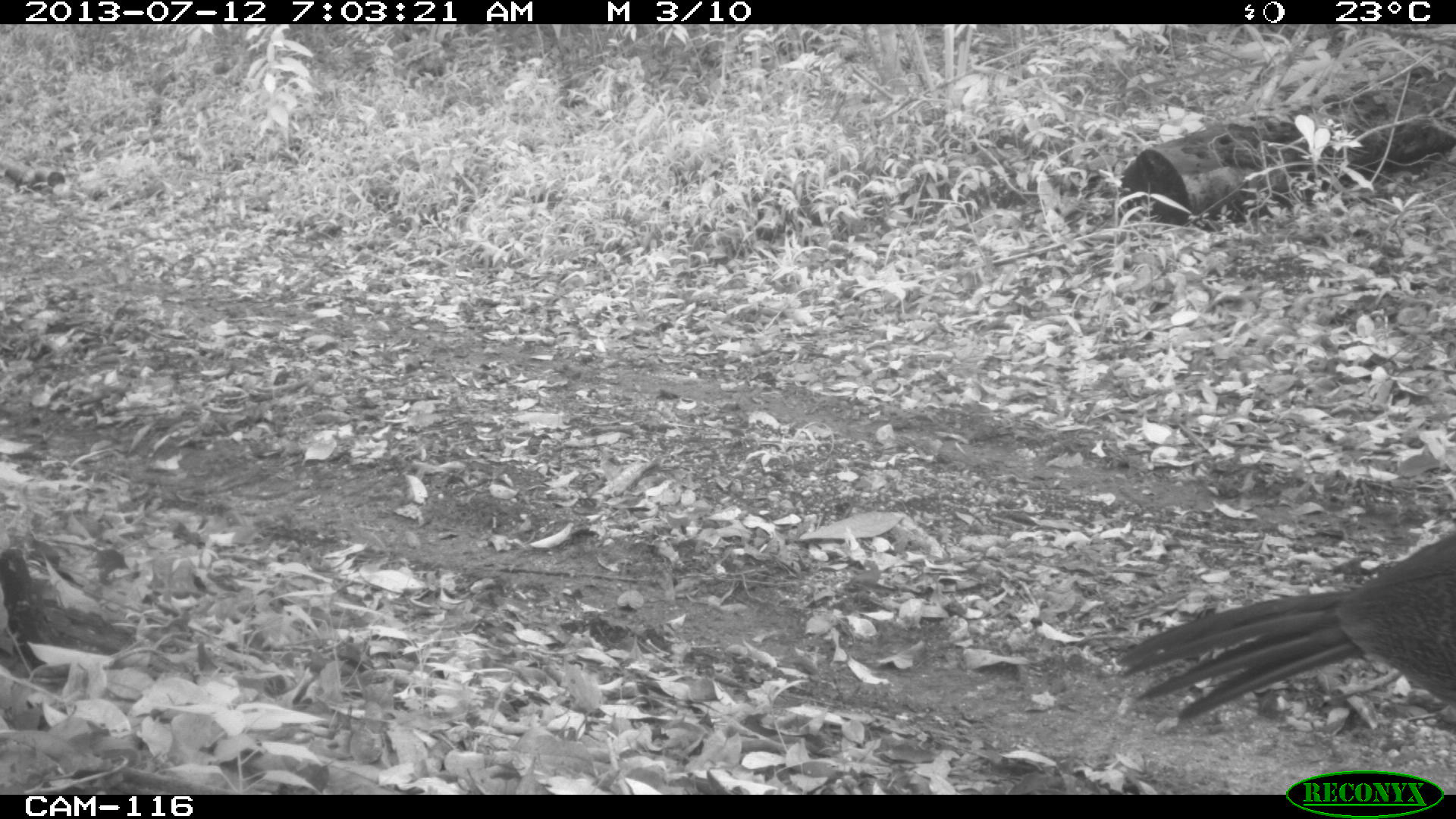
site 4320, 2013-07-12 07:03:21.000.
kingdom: Animalia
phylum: Chordata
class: Aves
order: Galliformes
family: Cracidae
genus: Crax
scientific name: Crax rubra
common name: great curassow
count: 1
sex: female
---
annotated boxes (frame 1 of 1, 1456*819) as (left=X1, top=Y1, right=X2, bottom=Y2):
crax rubra: (left=1107, top=516, right=1456, bottom=739); (left=5, top=541, right=149, bottom=668)